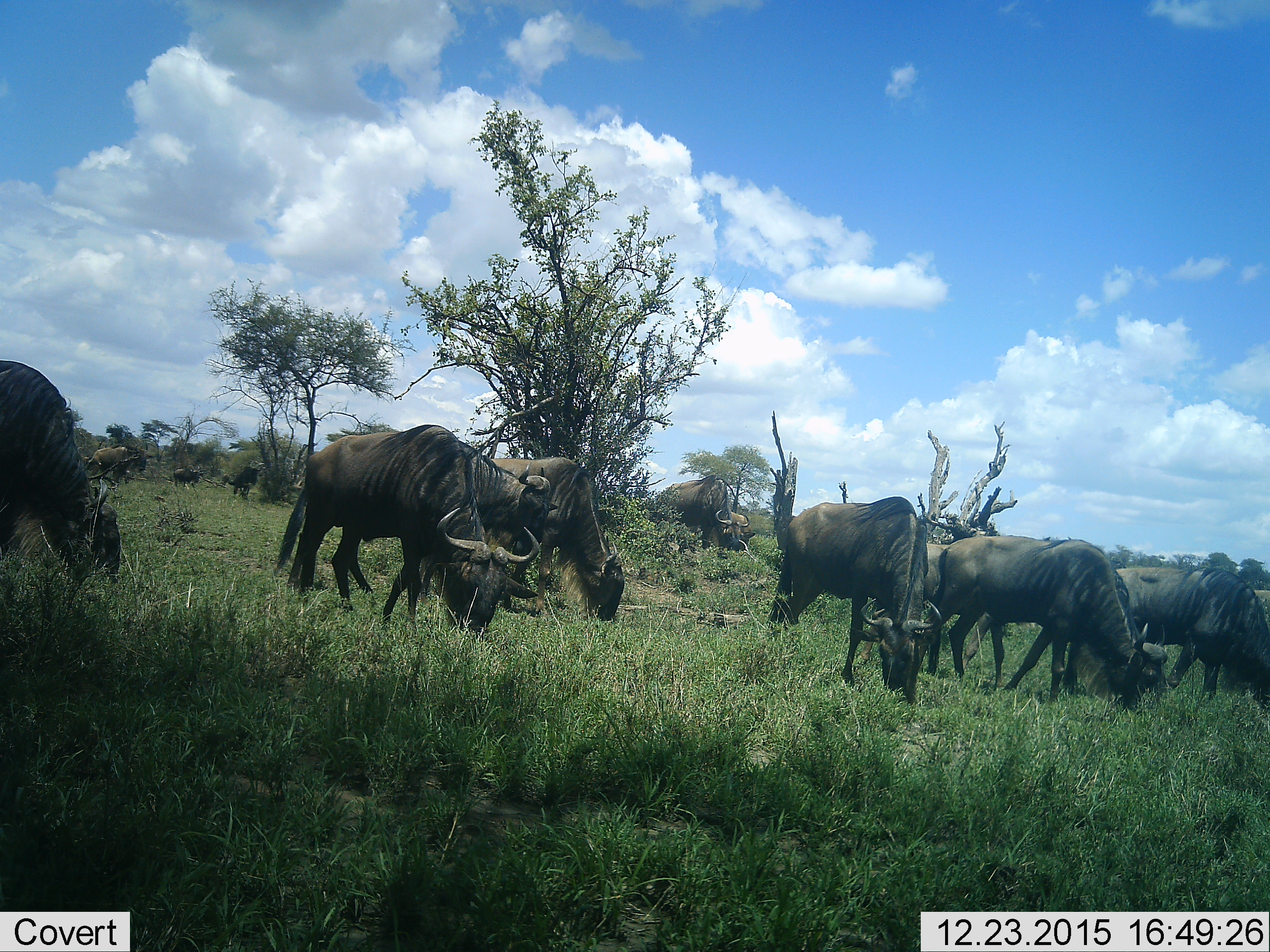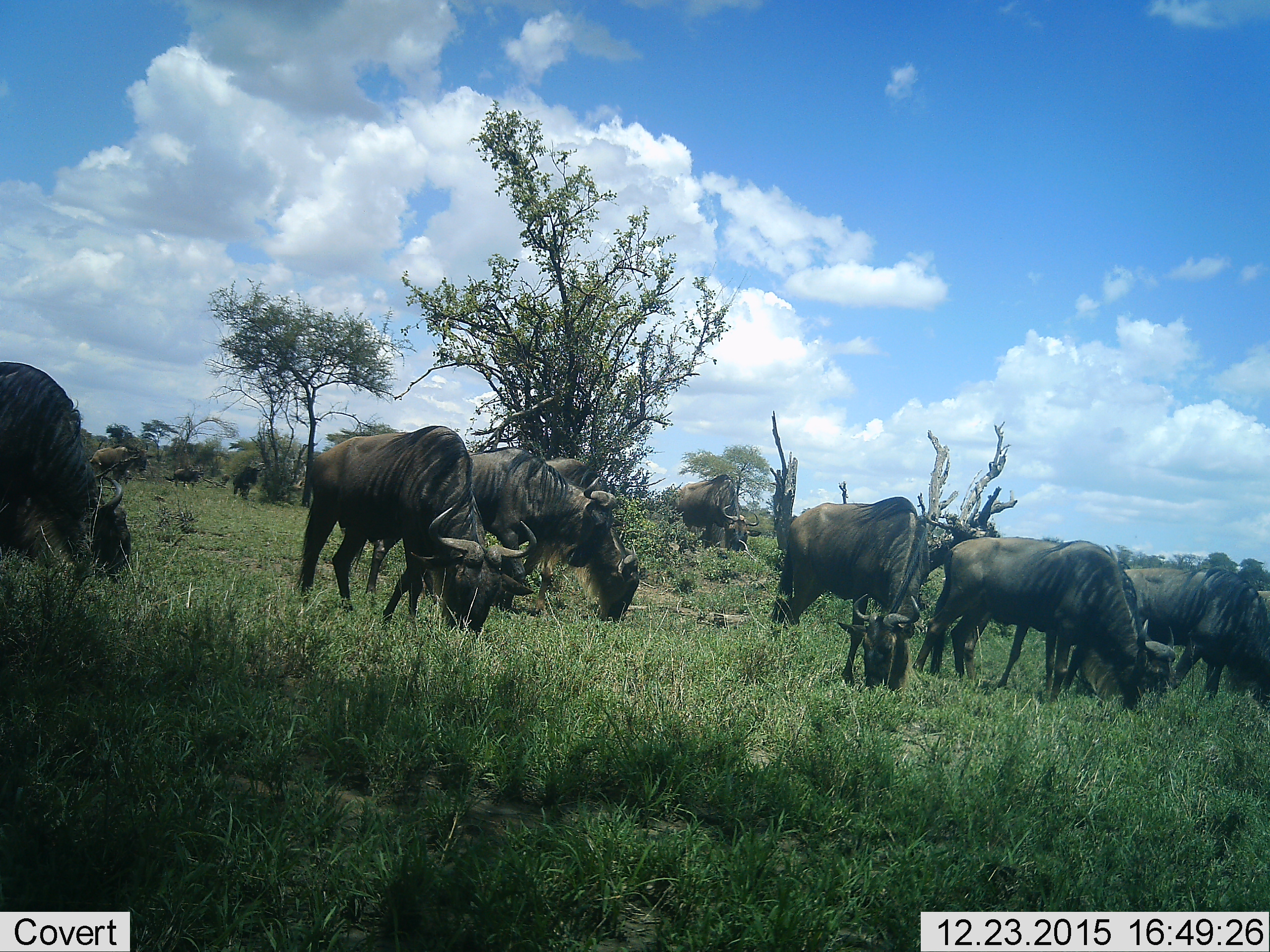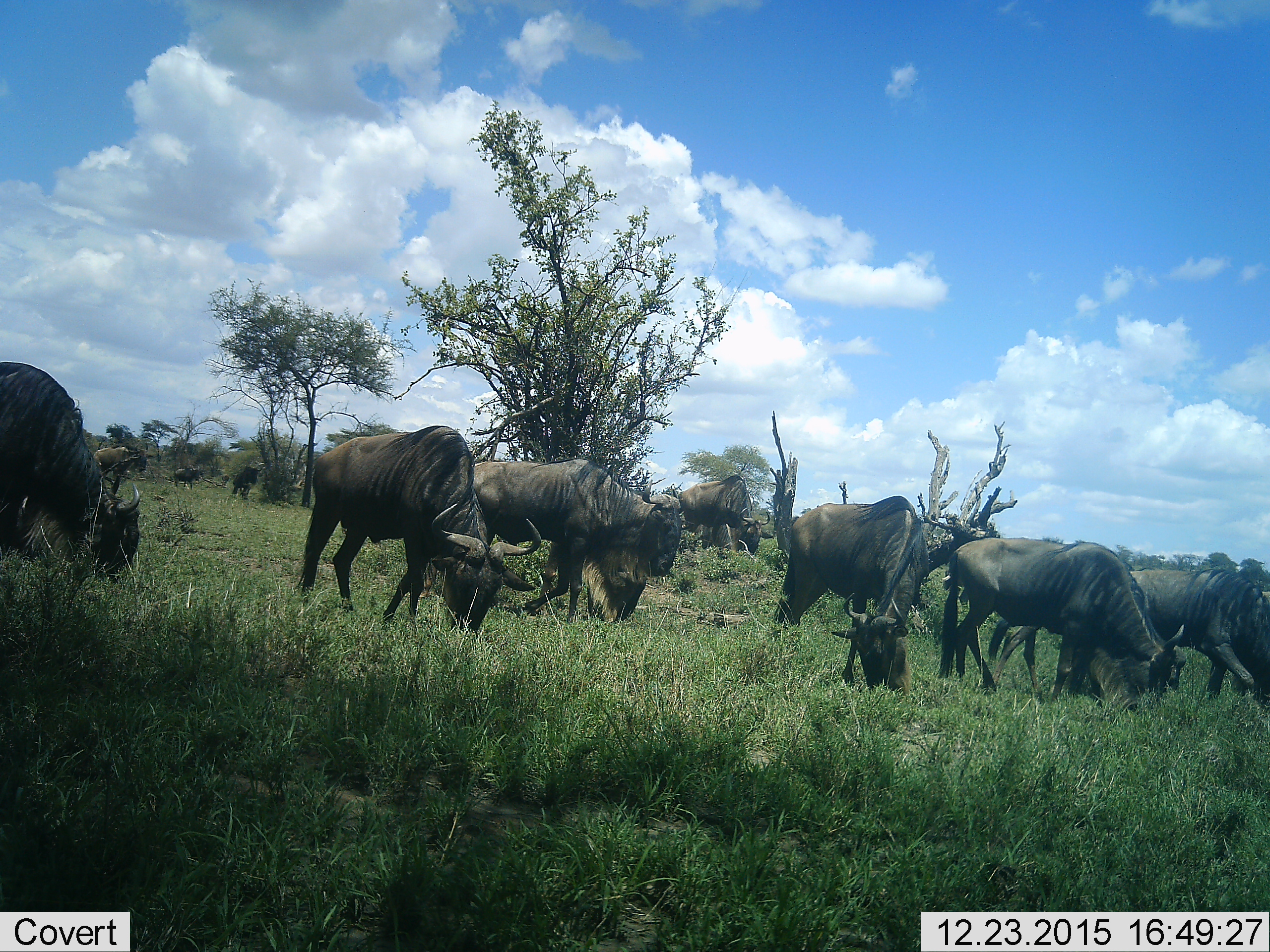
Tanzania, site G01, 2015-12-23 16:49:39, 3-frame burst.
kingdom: Animalia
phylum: Chordata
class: Mammalia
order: Artiodactyla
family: Bovidae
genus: Connochaetes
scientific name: Connochaetes taurinus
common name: blue wildebeest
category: wildebeest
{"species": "wildebeest (blue wildebeest) (Connochaetes taurinus)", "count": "11-50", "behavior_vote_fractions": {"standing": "28%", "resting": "0%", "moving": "33%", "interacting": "6%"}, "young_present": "0%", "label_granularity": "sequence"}